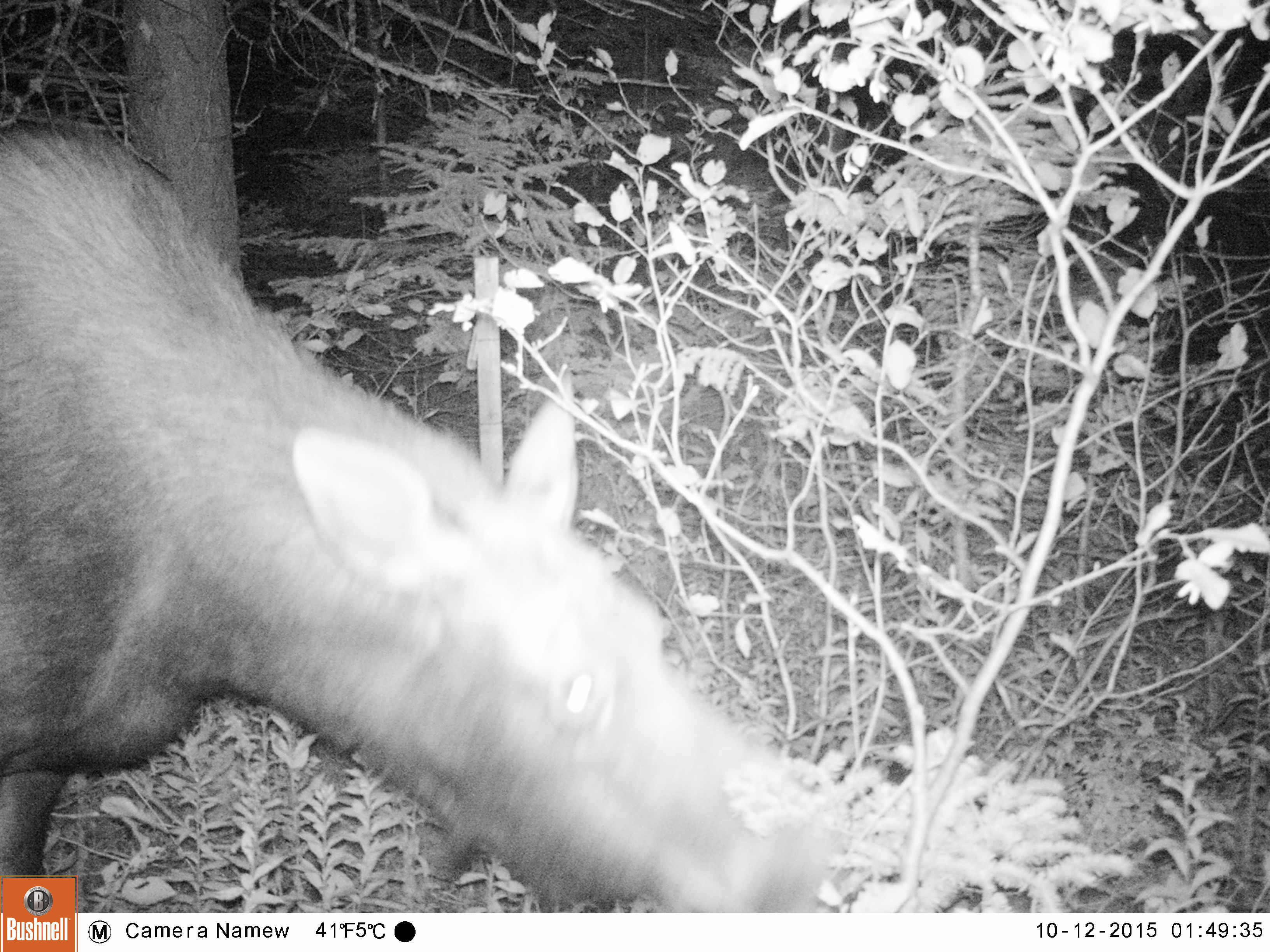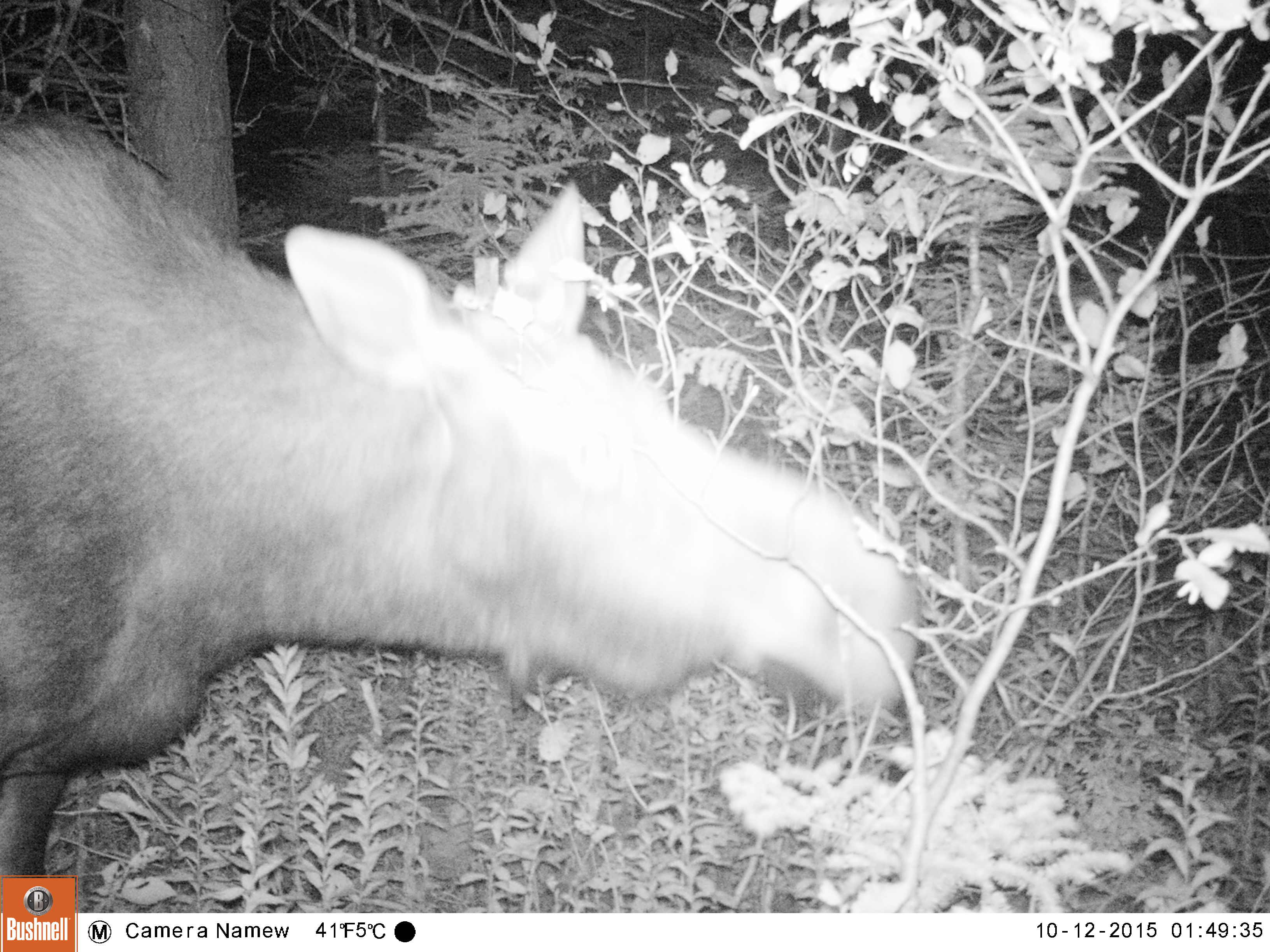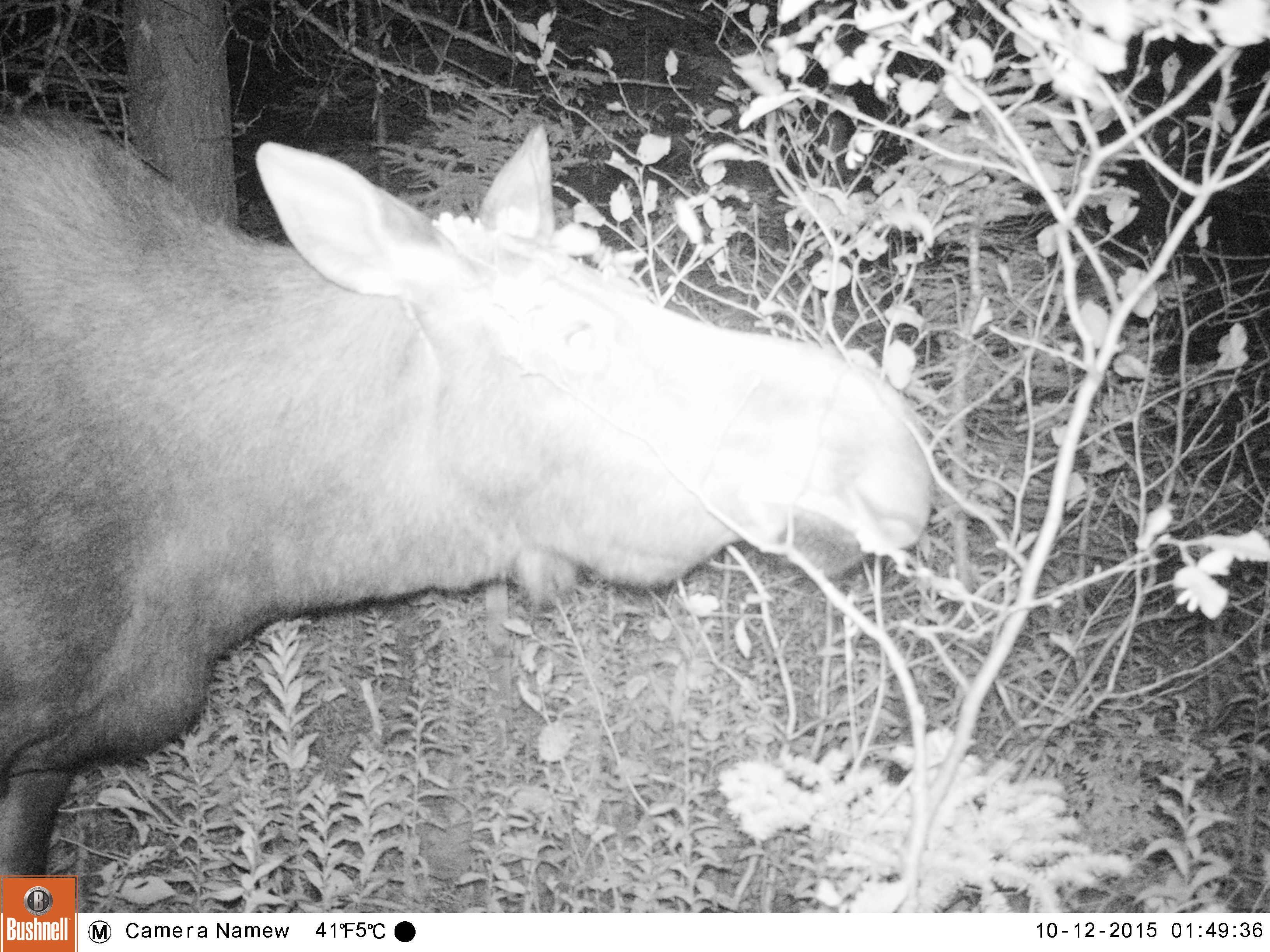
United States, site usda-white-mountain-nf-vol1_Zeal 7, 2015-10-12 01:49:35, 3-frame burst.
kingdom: Animalia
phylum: Chordata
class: Mammalia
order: Artiodactyla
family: Cervidae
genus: Alces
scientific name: Alces alces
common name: moose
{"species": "moose (Alces alces)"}